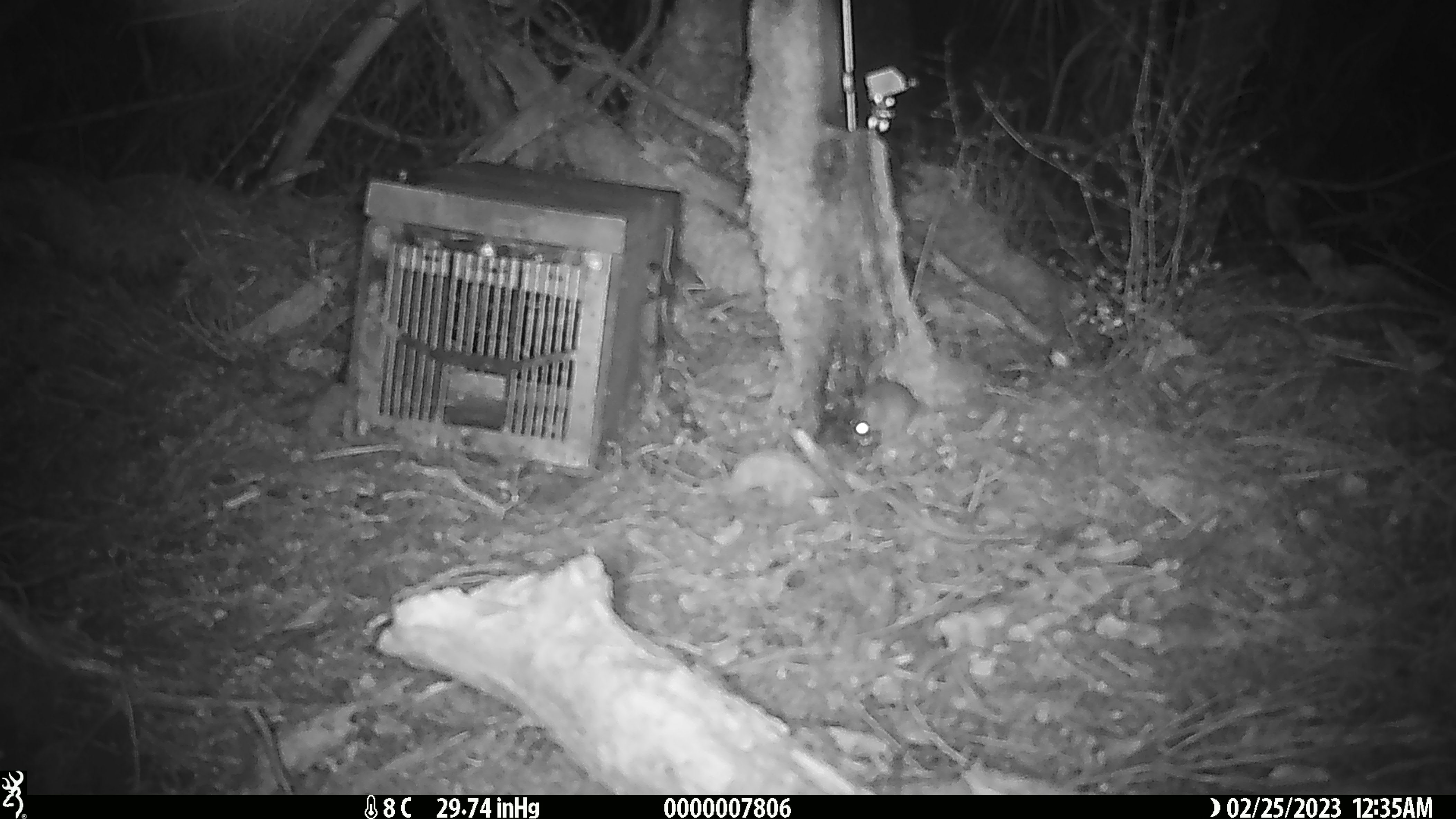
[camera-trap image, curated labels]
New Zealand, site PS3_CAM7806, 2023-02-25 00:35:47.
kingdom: Animalia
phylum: Chordata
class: Mammalia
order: Rodentia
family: Muridae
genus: Mus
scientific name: Mus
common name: mouse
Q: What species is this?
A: Mouse (Mus).